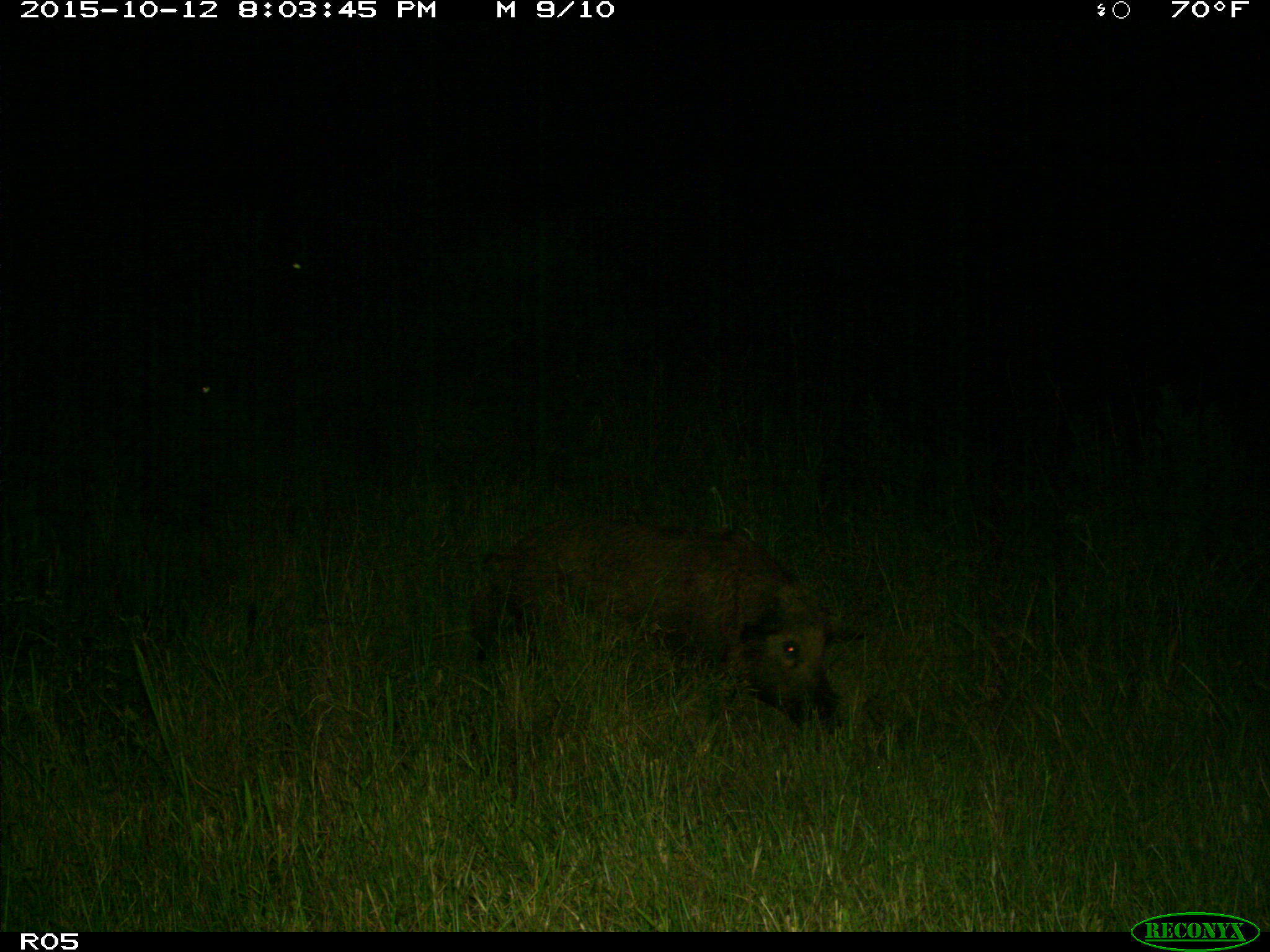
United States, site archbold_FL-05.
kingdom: Animalia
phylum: Chordata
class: Mammalia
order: Artiodactyla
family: Suidae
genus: Sus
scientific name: Sus scrofa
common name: wild boar